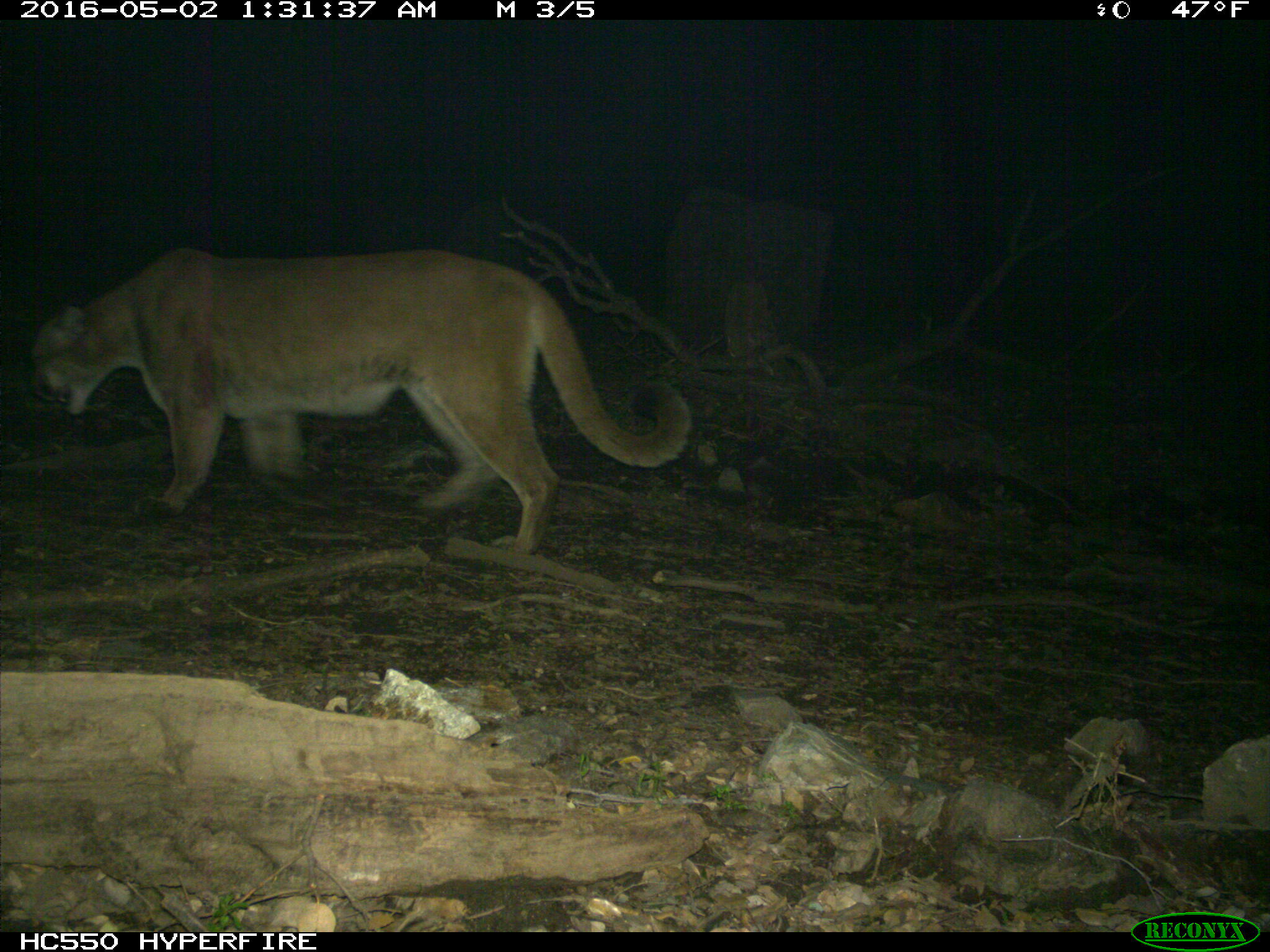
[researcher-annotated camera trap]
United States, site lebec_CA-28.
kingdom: Animalia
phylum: Chordata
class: Mammalia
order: Carnivora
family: Felidae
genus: Puma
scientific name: Puma concolor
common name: mountain lion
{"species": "Puma concolor (mountain lion)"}